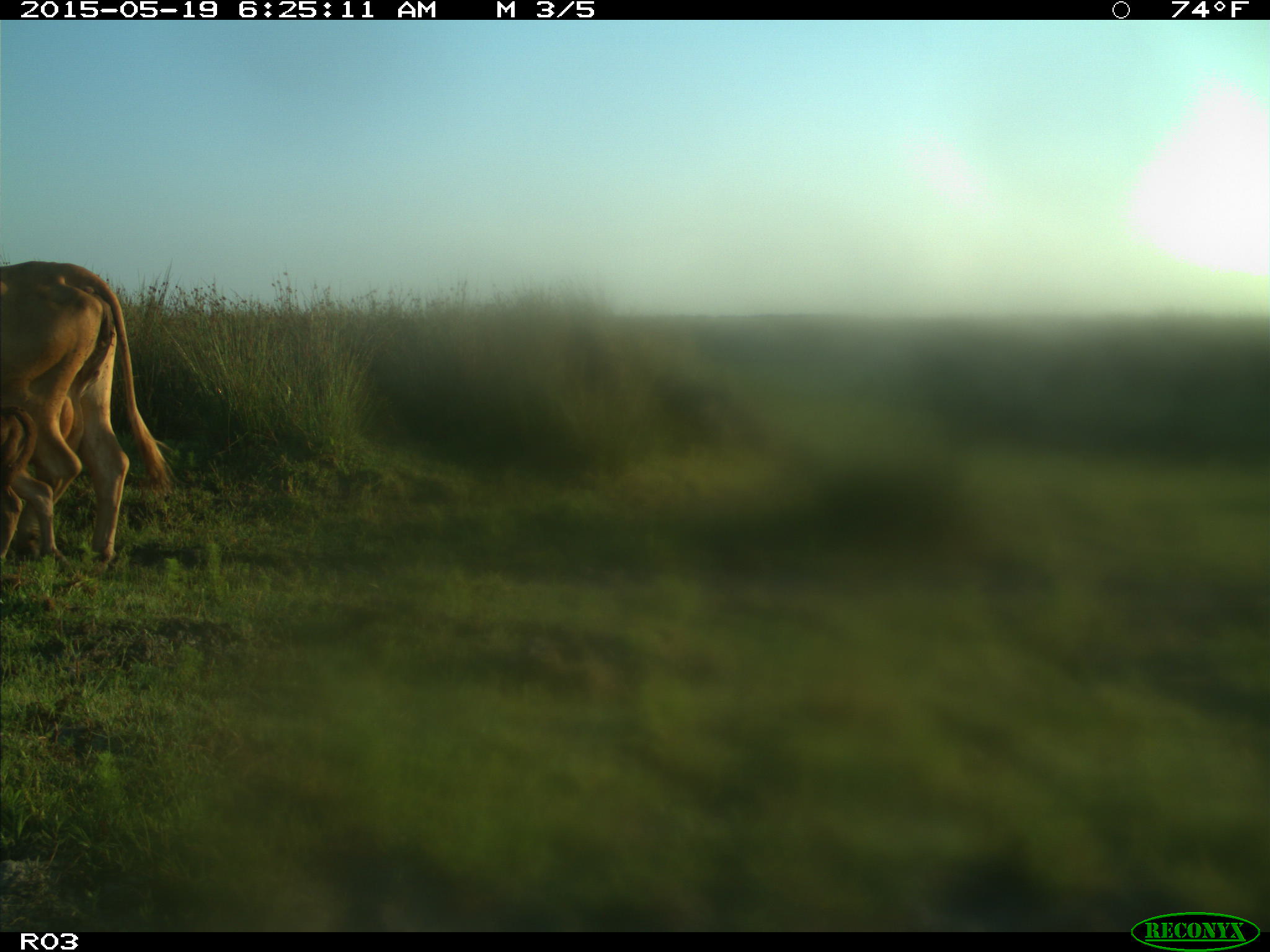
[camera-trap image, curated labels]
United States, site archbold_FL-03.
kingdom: Animalia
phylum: Chordata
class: Mammalia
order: Artiodactyla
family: Bovidae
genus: Bos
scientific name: Bos taurus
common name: domestic cow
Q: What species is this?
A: Bos taurus (domestic cow).